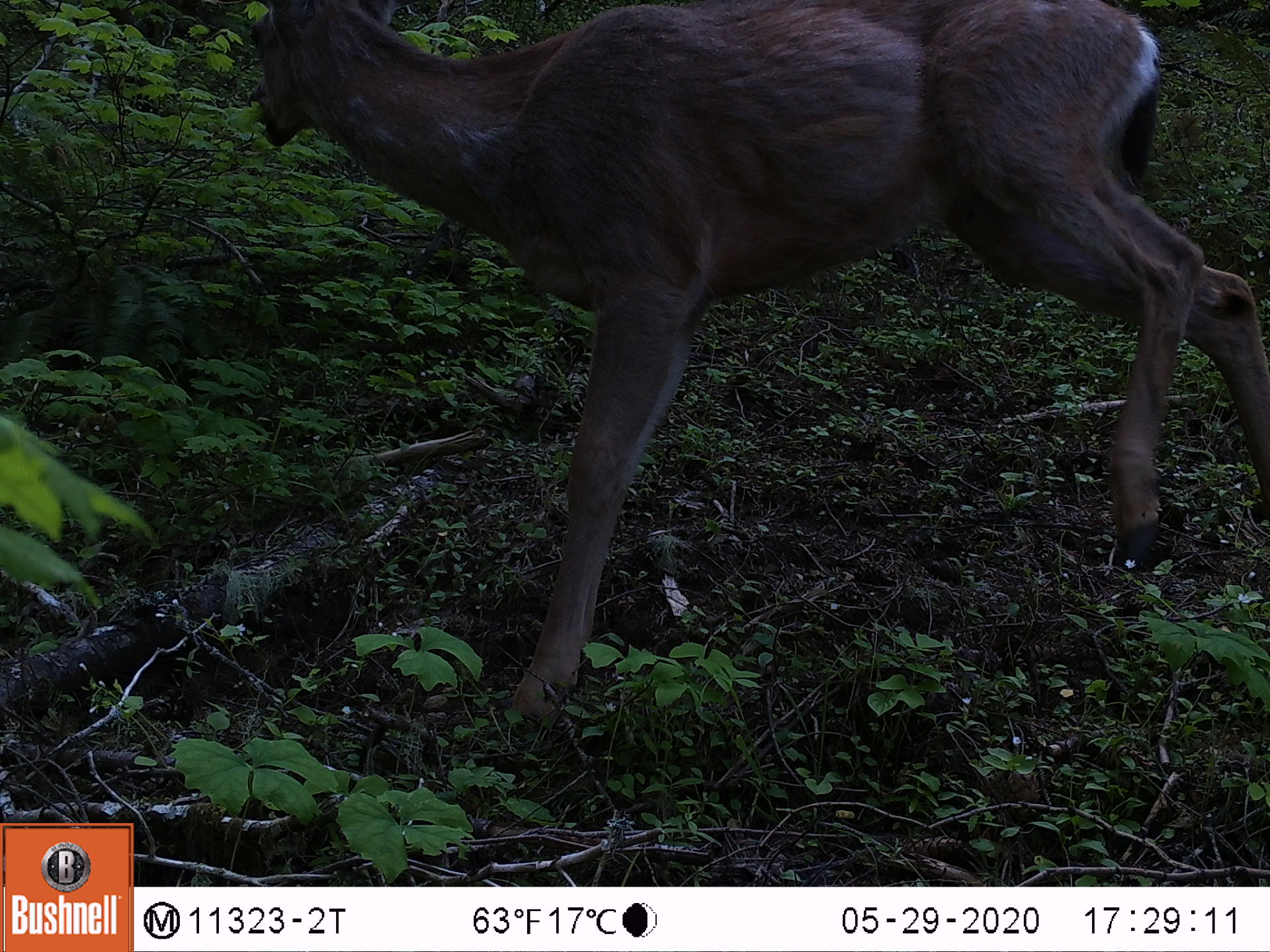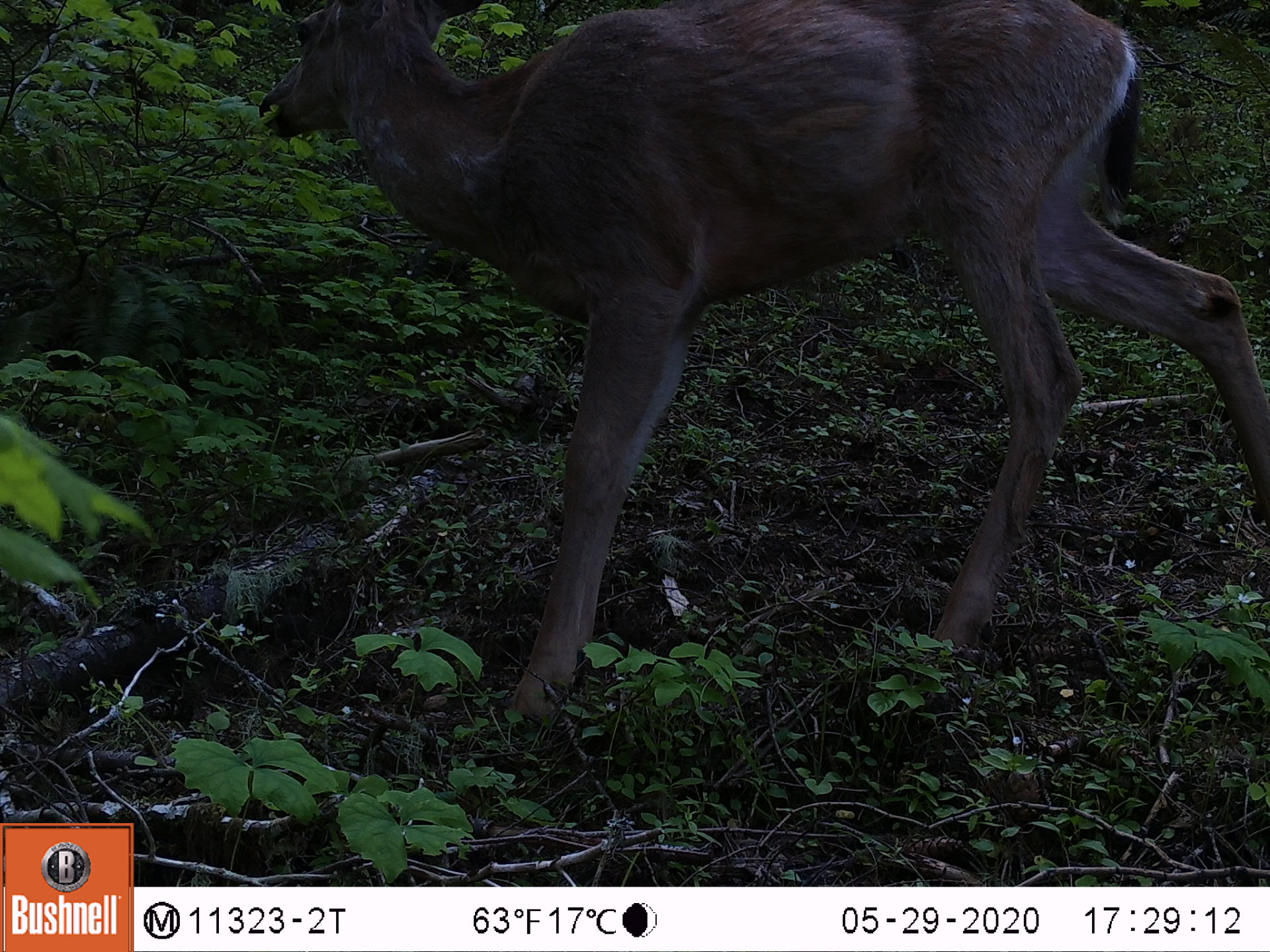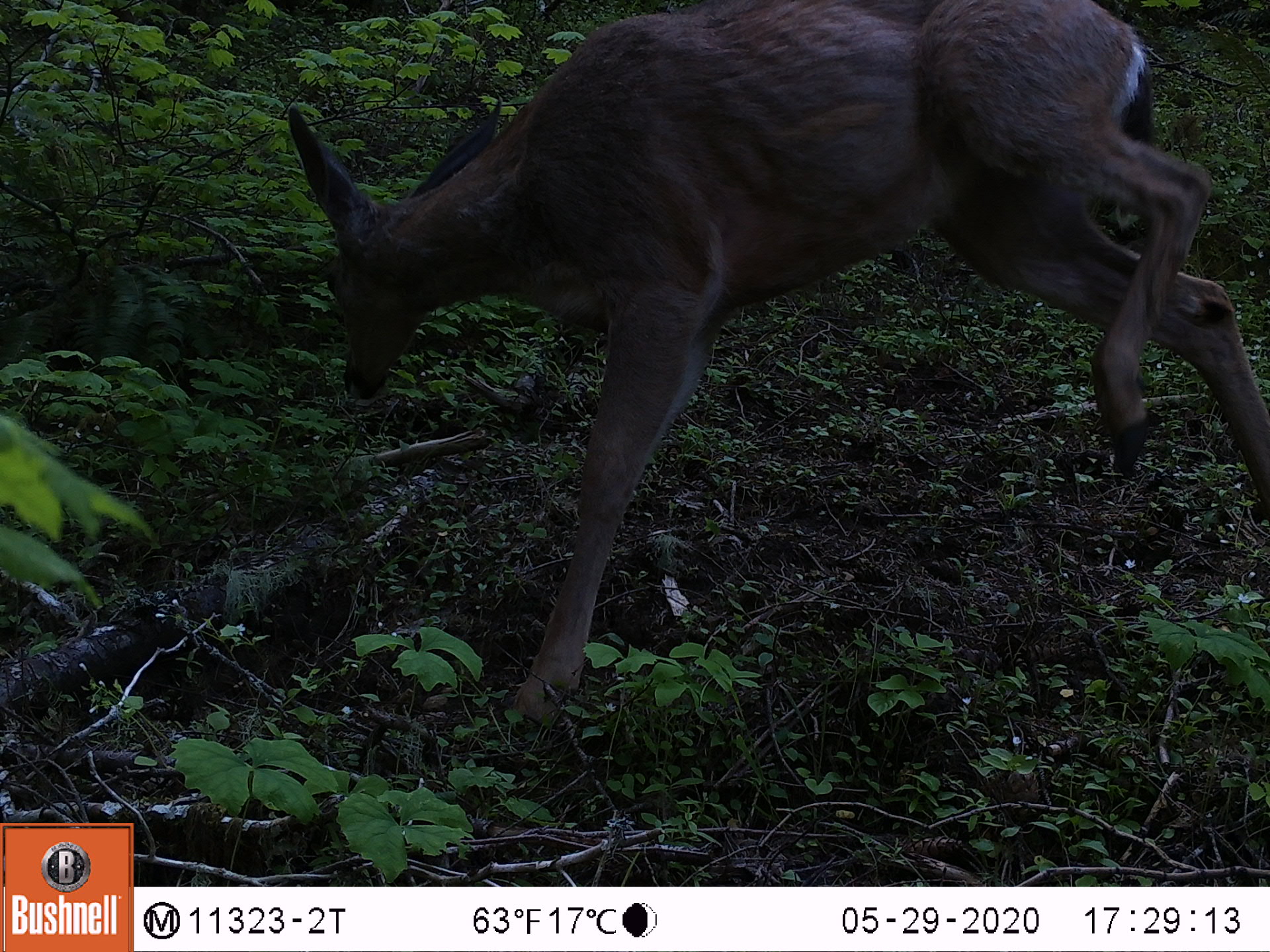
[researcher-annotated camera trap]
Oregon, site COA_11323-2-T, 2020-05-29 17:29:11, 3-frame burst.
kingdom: Animalia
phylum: Chordata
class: Mammalia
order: Artiodactyla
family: Cervidae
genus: Odocoileus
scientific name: Odocoileus hemionus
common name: black-tailed deer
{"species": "black-tailed deer (Odocoileus hemionus)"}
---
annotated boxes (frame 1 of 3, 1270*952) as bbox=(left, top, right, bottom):
black-tailed deer: bbox=(245, 0, 1266, 723)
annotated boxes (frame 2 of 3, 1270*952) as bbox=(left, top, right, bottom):
black-tailed deer: bbox=(261, 3, 1262, 717)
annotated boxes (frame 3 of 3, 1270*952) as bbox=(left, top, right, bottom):
black-tailed deer: bbox=(280, 5, 1264, 721)